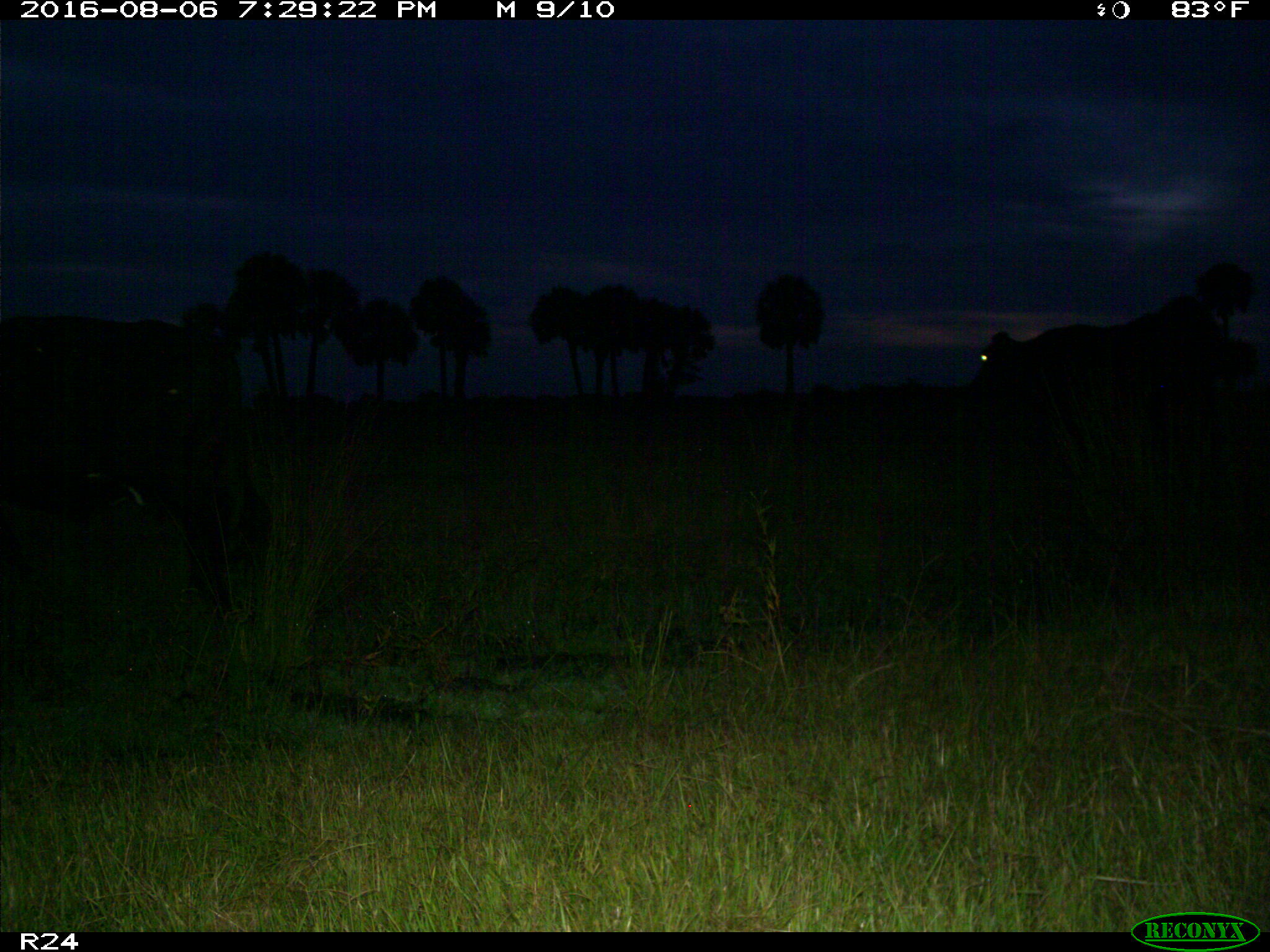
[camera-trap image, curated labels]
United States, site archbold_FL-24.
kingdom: Animalia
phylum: Chordata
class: Mammalia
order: Artiodactyla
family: Bovidae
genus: Bos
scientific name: Bos taurus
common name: domestic cow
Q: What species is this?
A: Bos taurus (domestic cow).